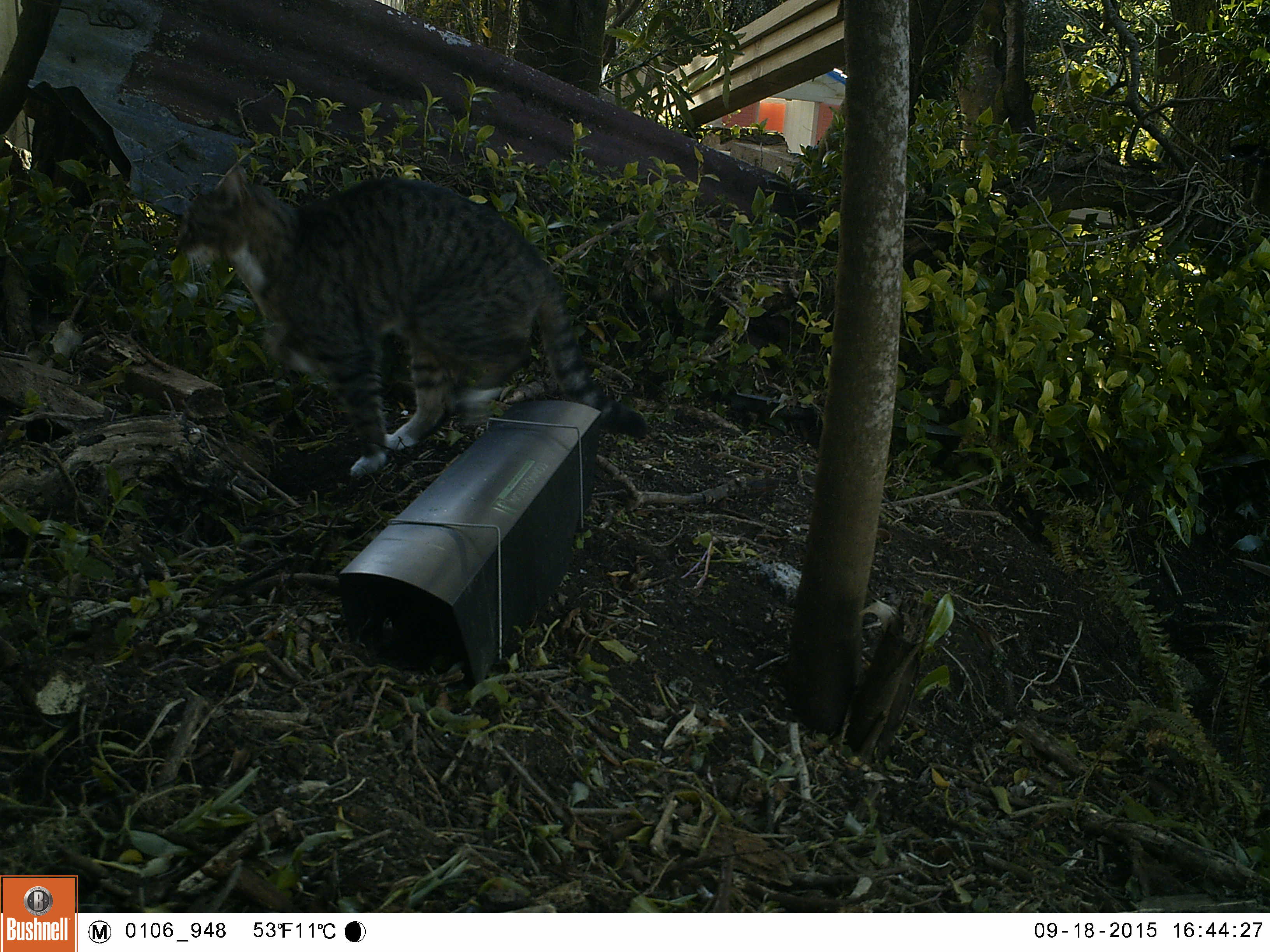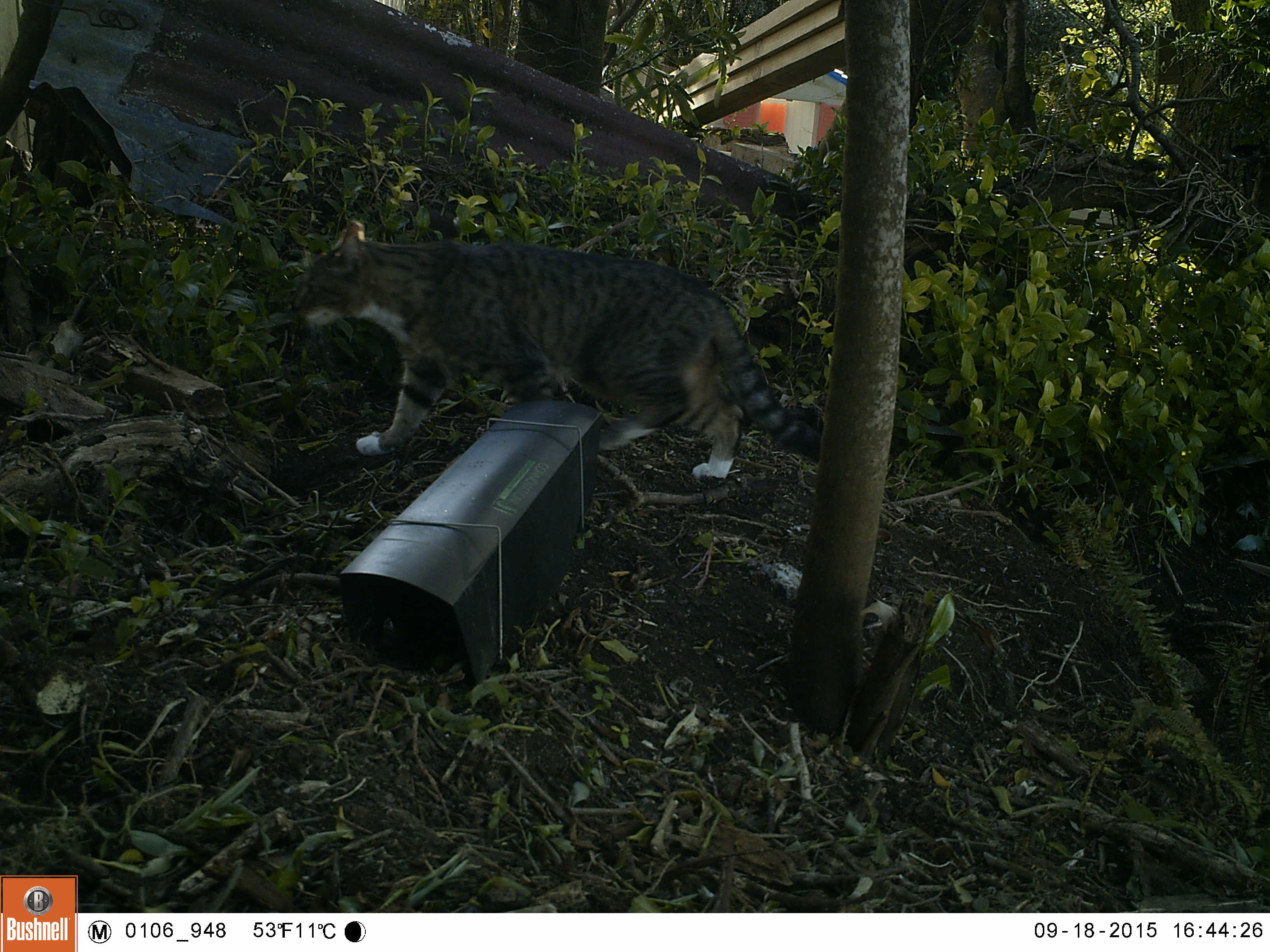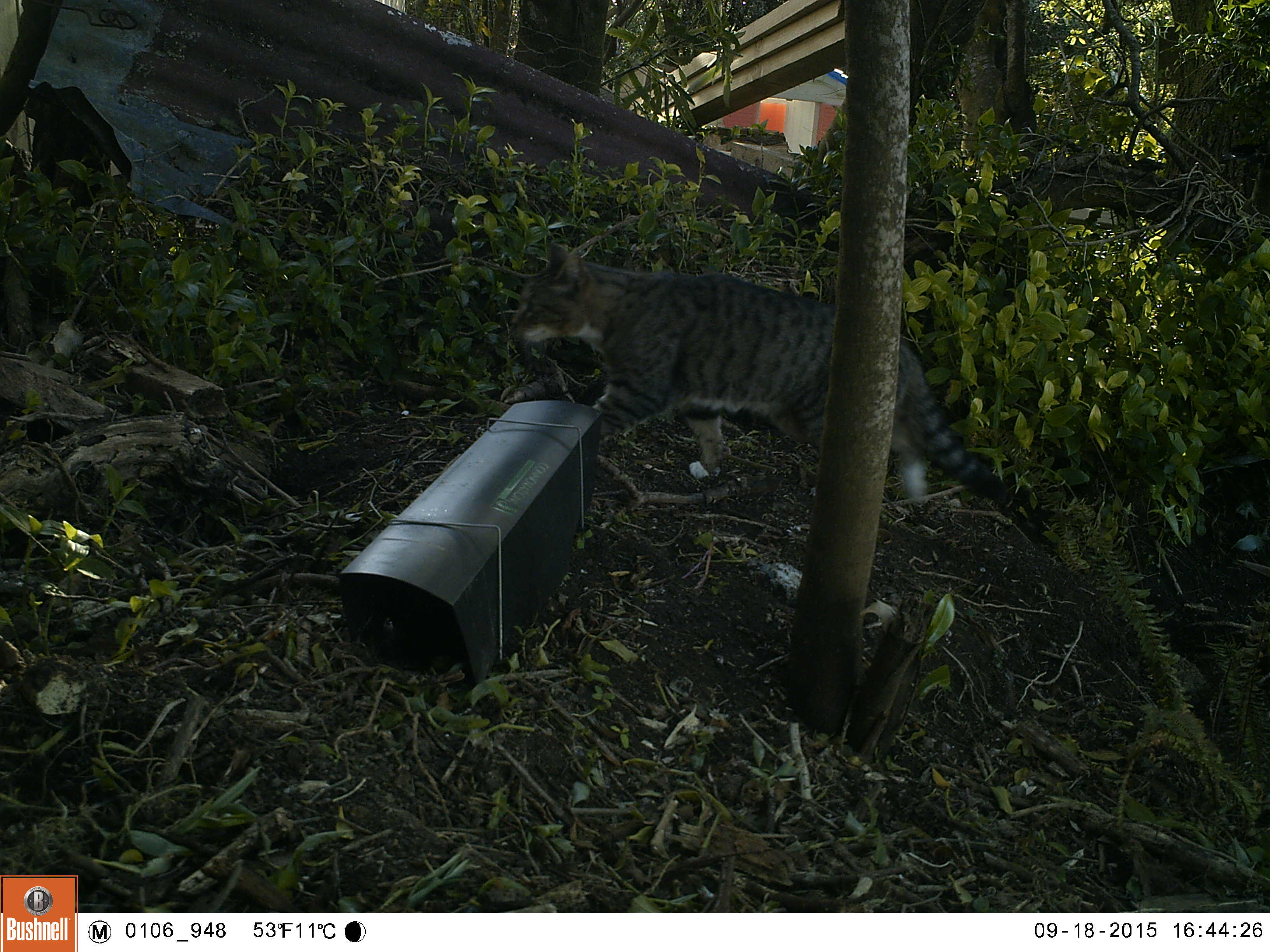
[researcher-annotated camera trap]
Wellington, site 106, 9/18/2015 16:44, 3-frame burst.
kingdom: Animalia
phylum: Chordata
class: Mammalia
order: Carnivora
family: Felidae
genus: Felis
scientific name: Felis catus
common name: cat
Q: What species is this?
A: Cat (Felis catus).